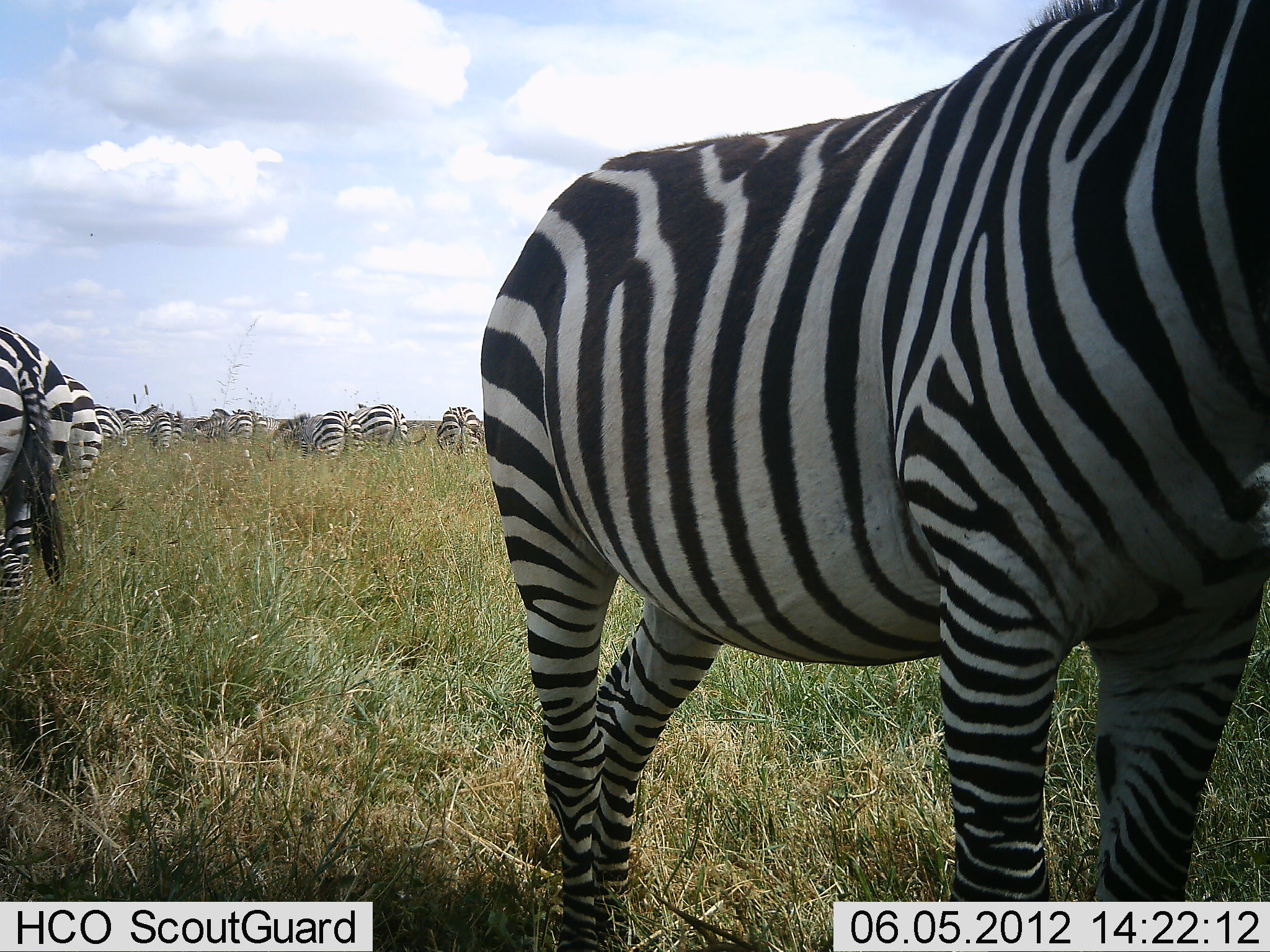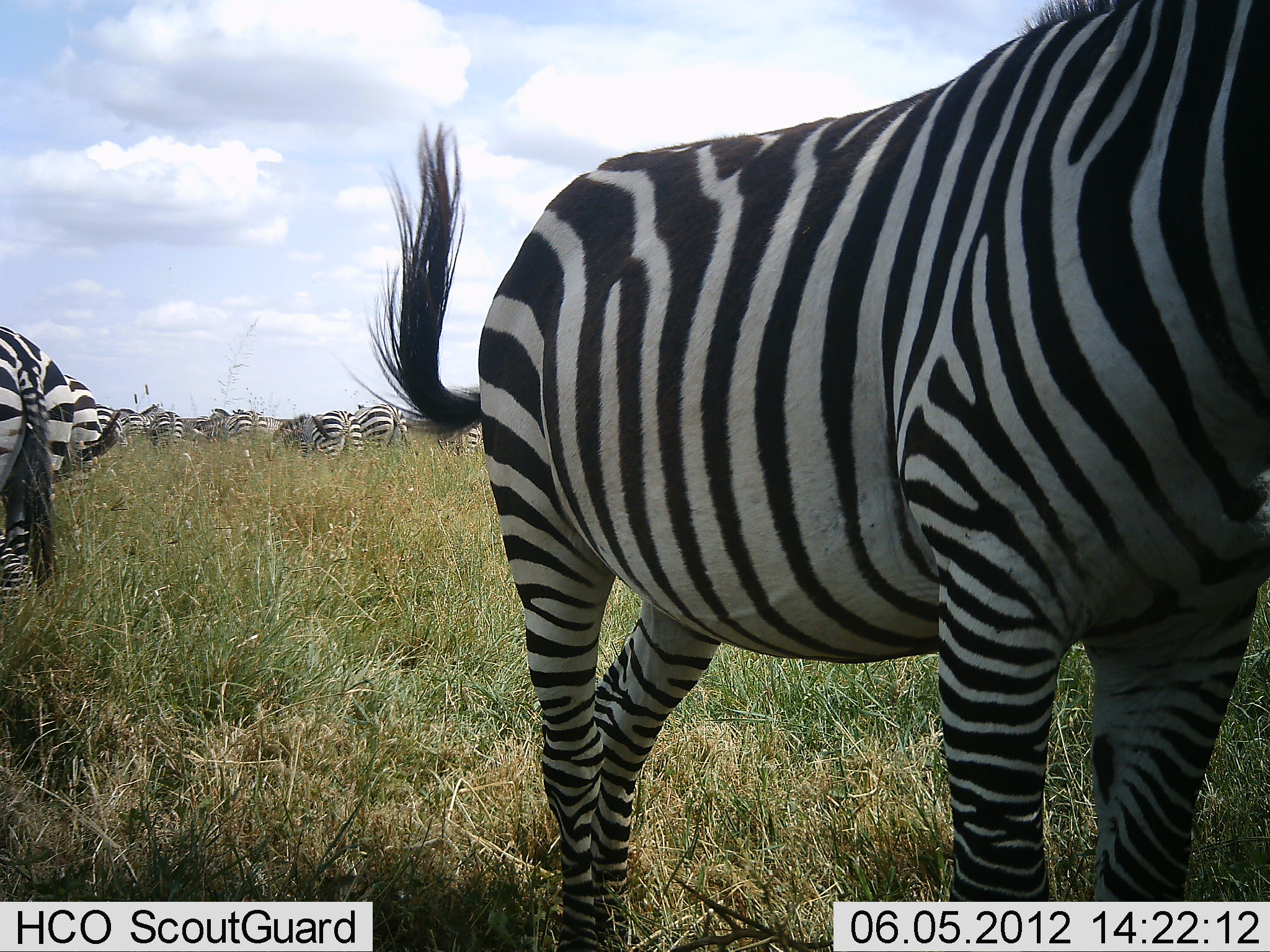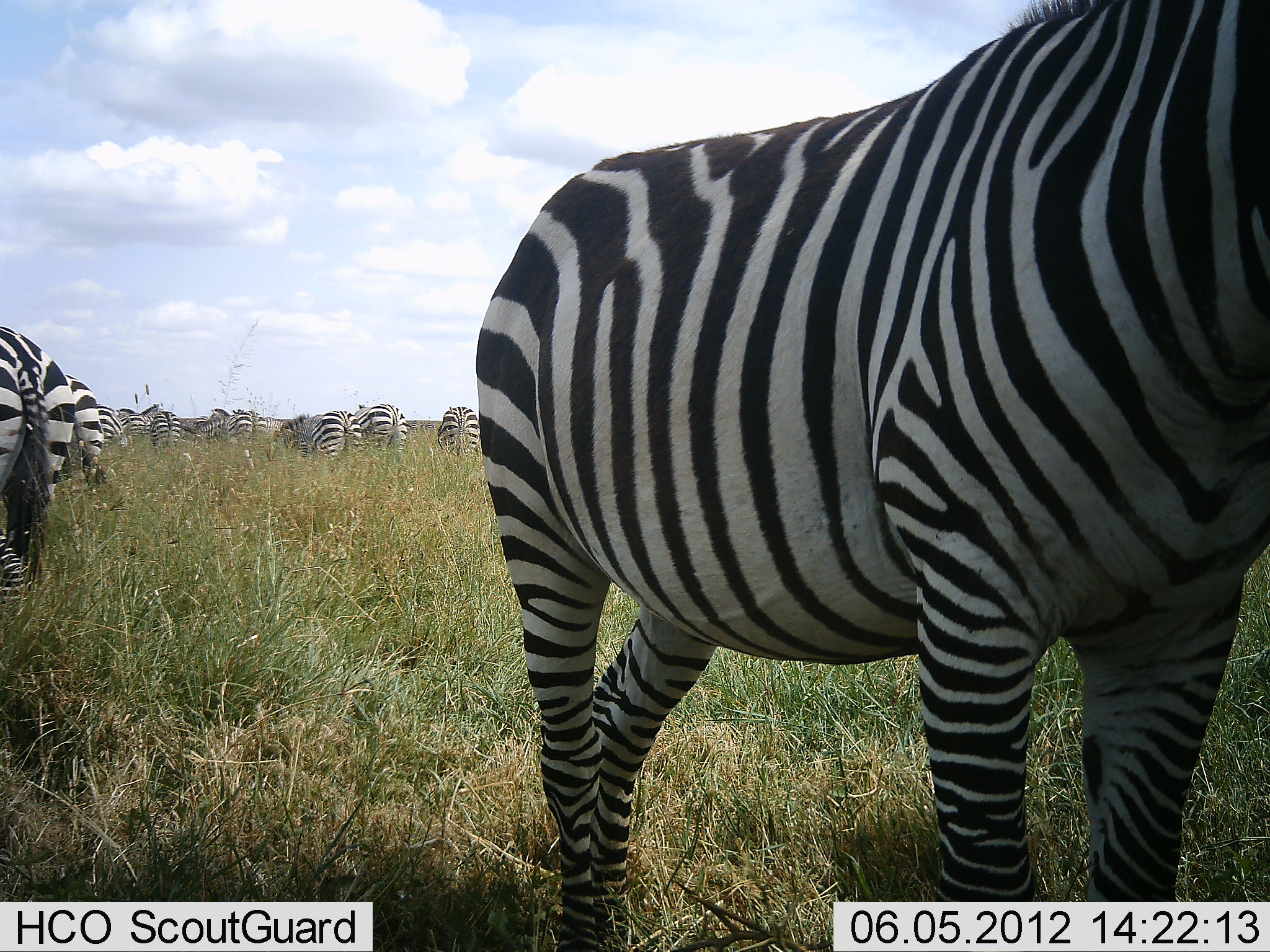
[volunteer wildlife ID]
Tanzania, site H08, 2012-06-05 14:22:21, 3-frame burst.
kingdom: Animalia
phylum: Chordata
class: Mammalia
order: Perissodactyla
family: Equidae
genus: Equus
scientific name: Equus quagga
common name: plains zebra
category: zebra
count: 11-50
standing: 90%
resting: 0%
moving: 0%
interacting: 0%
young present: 0%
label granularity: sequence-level